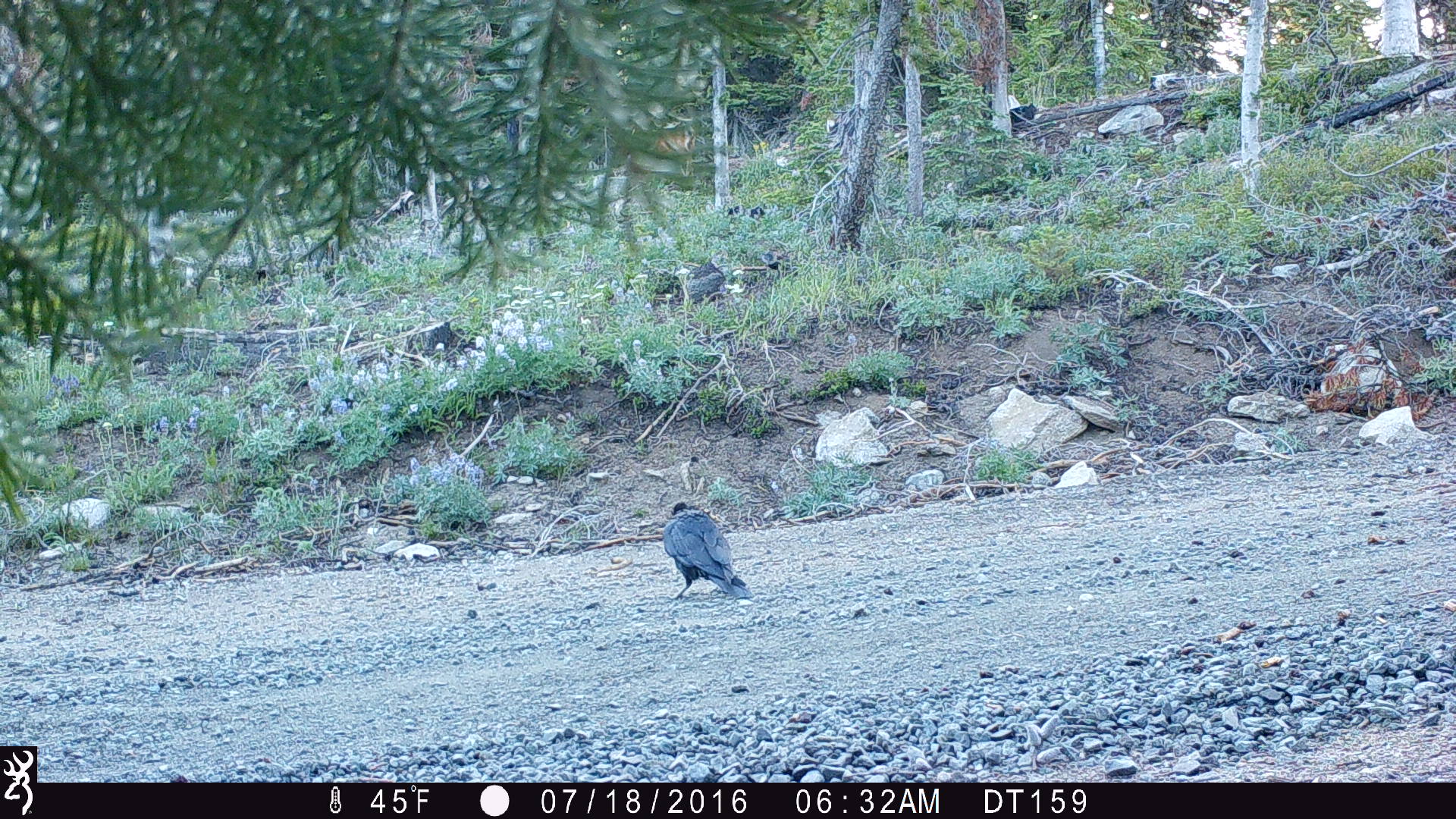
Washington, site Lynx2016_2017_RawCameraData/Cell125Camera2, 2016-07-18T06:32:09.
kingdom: Animalia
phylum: Chordata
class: Aves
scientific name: Aves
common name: birds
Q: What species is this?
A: Aves (birds).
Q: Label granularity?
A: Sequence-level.